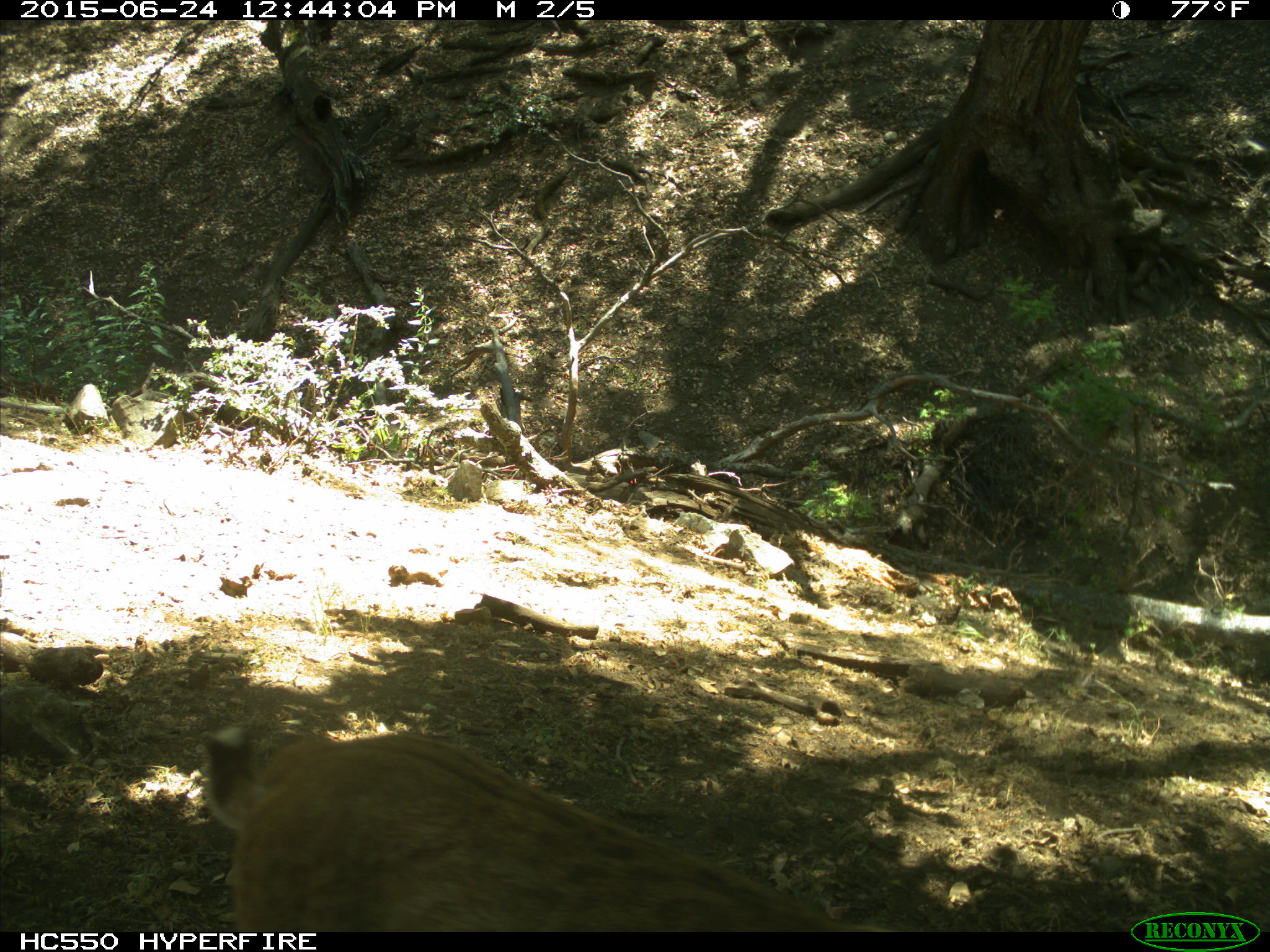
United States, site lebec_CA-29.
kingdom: Animalia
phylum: Chordata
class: Mammalia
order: Carnivora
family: Felidae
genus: Lynx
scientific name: Lynx rufus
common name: bobcat